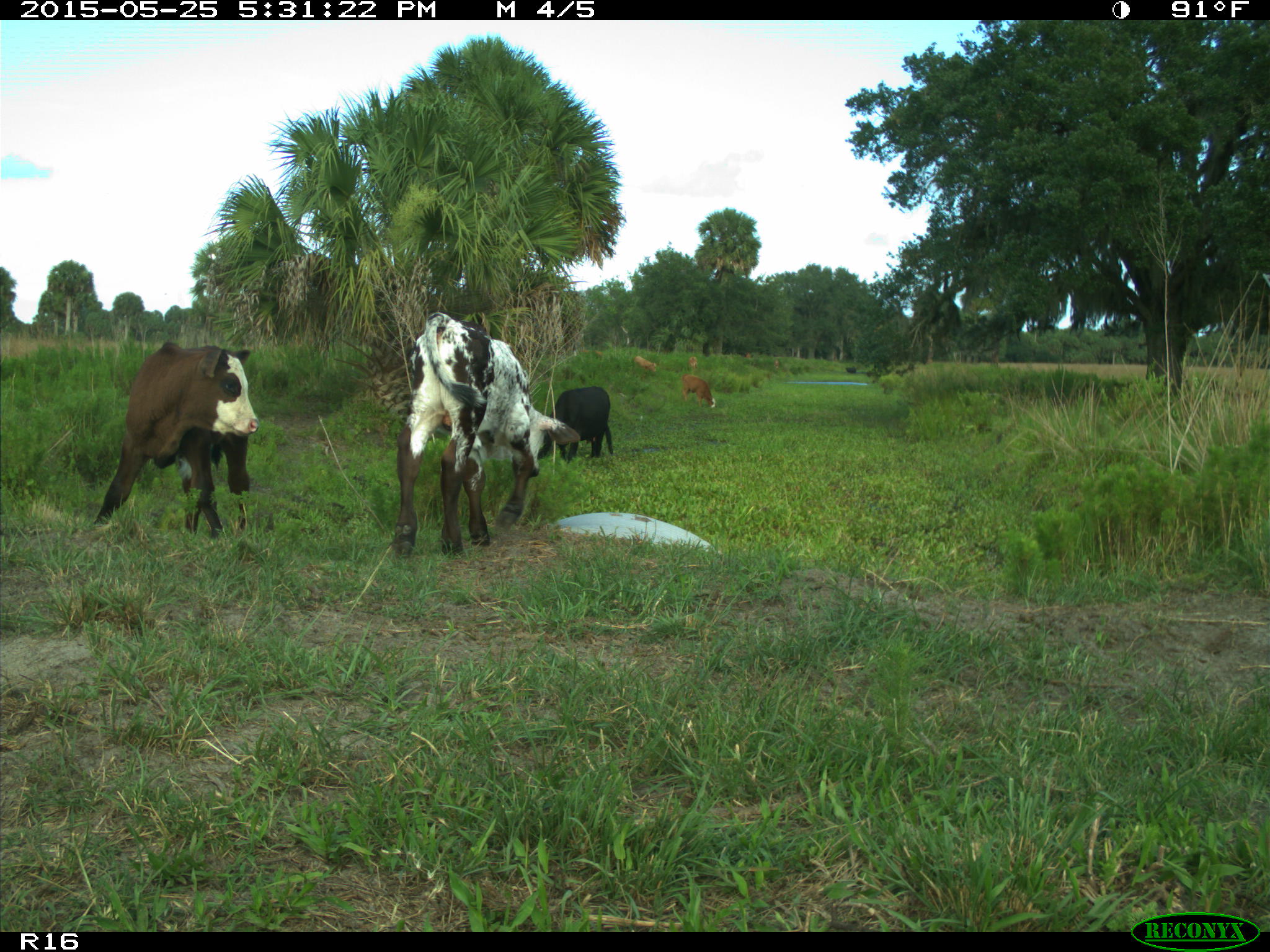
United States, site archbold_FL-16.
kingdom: Animalia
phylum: Chordata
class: Mammalia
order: Artiodactyla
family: Bovidae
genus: Bos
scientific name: Bos taurus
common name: domestic cow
Bos taurus (domestic cow).